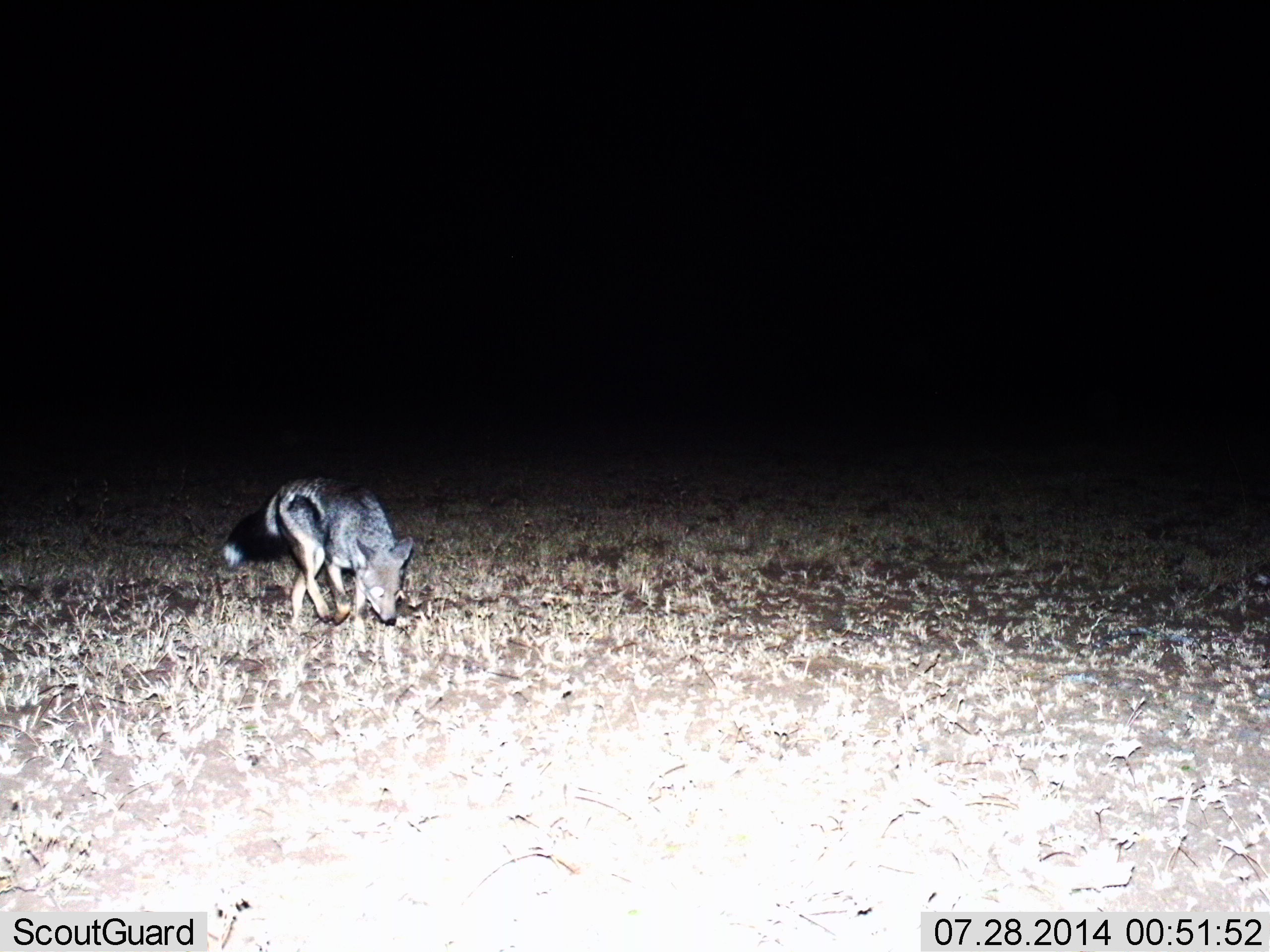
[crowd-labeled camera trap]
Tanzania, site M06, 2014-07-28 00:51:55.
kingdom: Animalia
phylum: Chordata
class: Mammalia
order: Carnivora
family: Canidae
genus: Lupulella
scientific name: Lupulella mesomelas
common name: black-backed jackal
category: jackal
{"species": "jackal (black-backed jackal) (Lupulella mesomelas)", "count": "1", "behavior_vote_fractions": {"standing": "20%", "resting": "0%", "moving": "70%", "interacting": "0%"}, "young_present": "0%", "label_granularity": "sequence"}